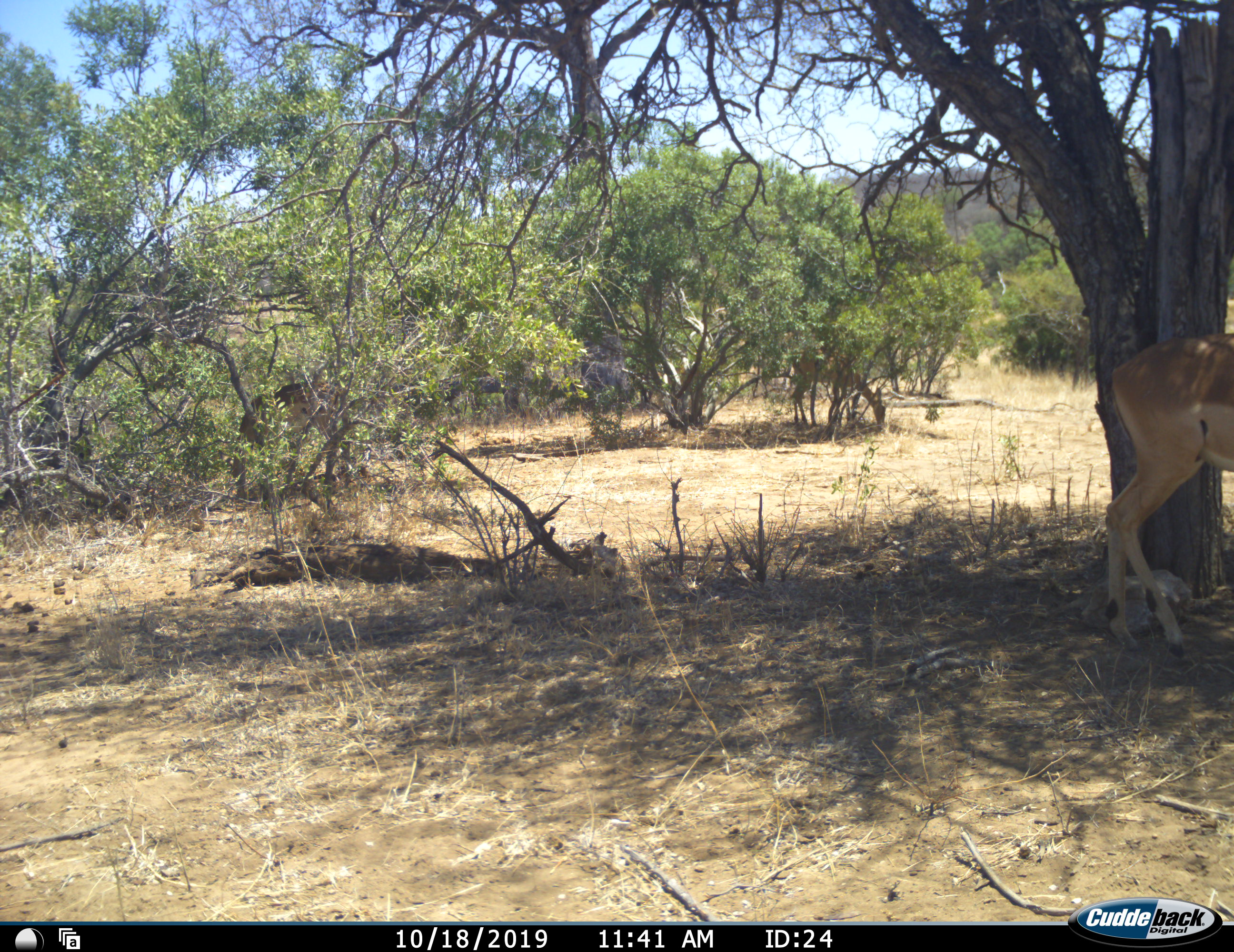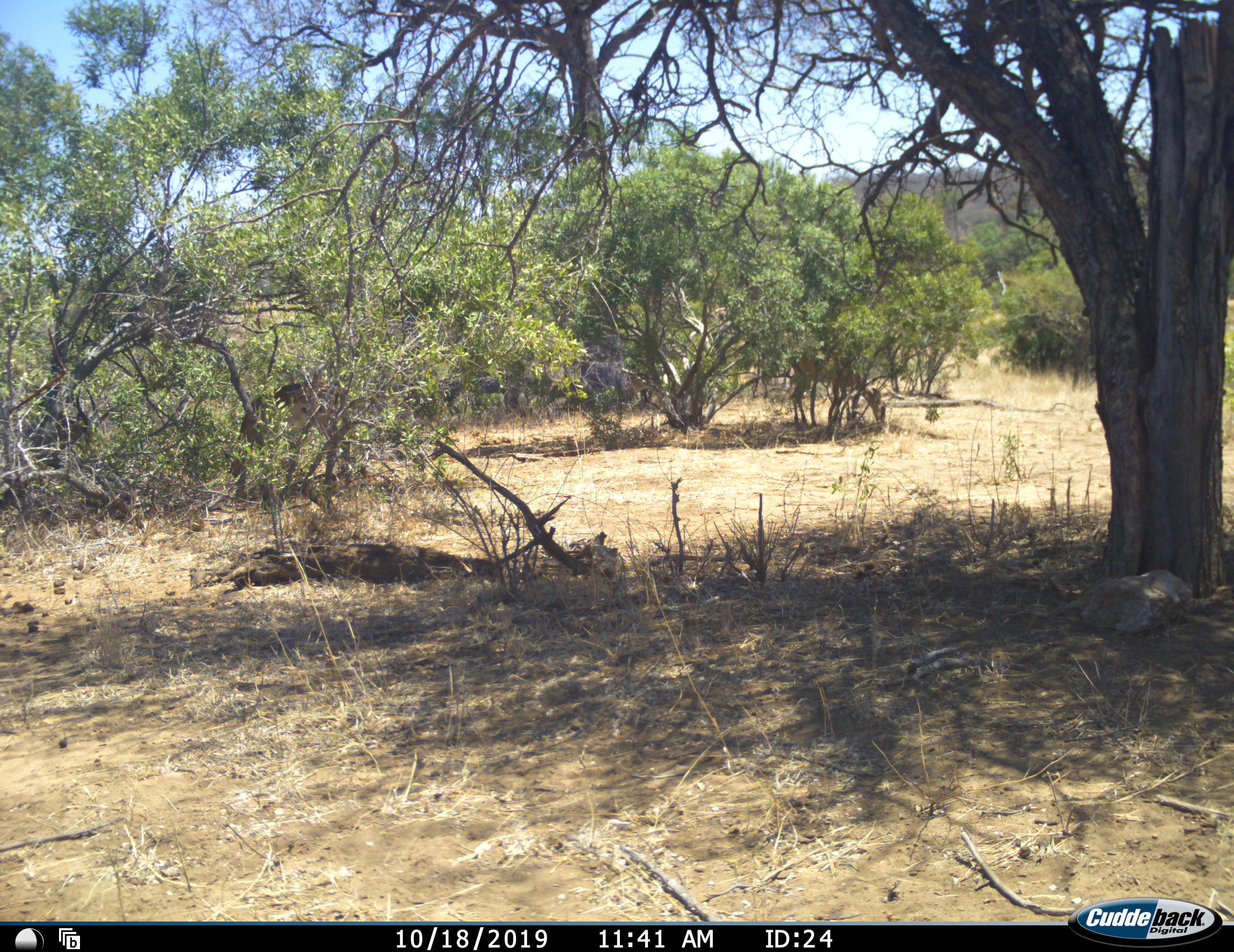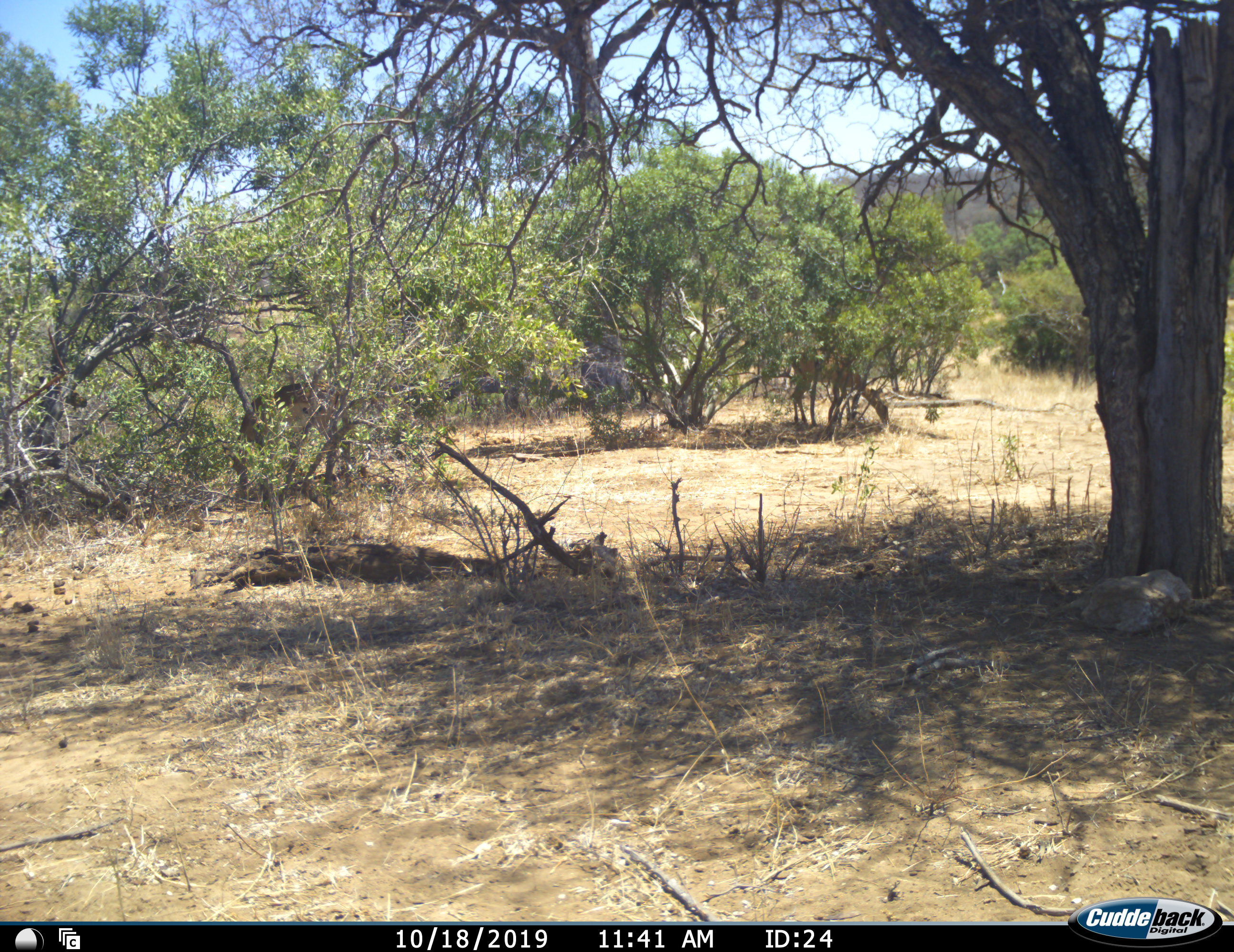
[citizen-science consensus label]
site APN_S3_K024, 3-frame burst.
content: unidentified animal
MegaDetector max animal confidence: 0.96